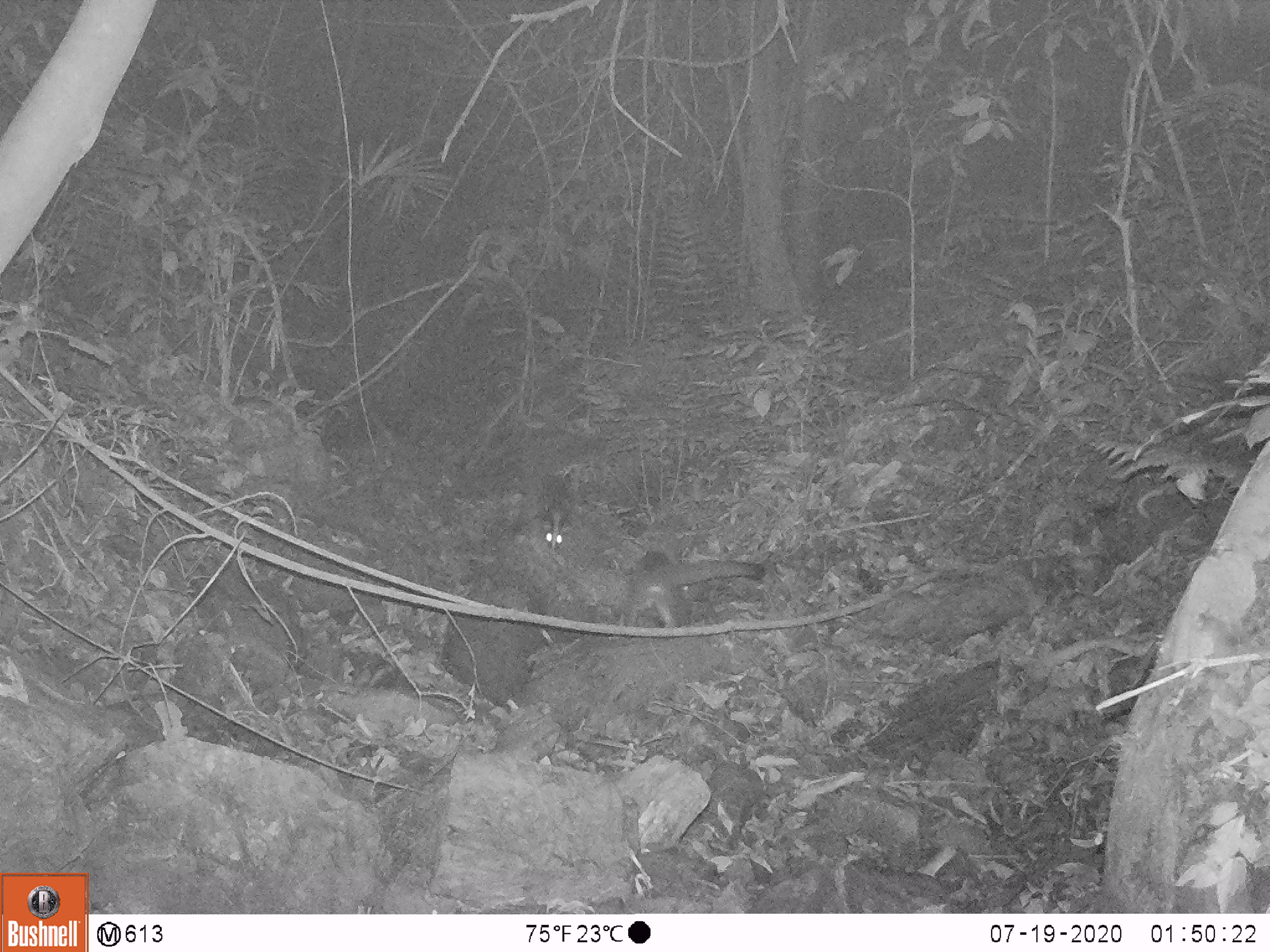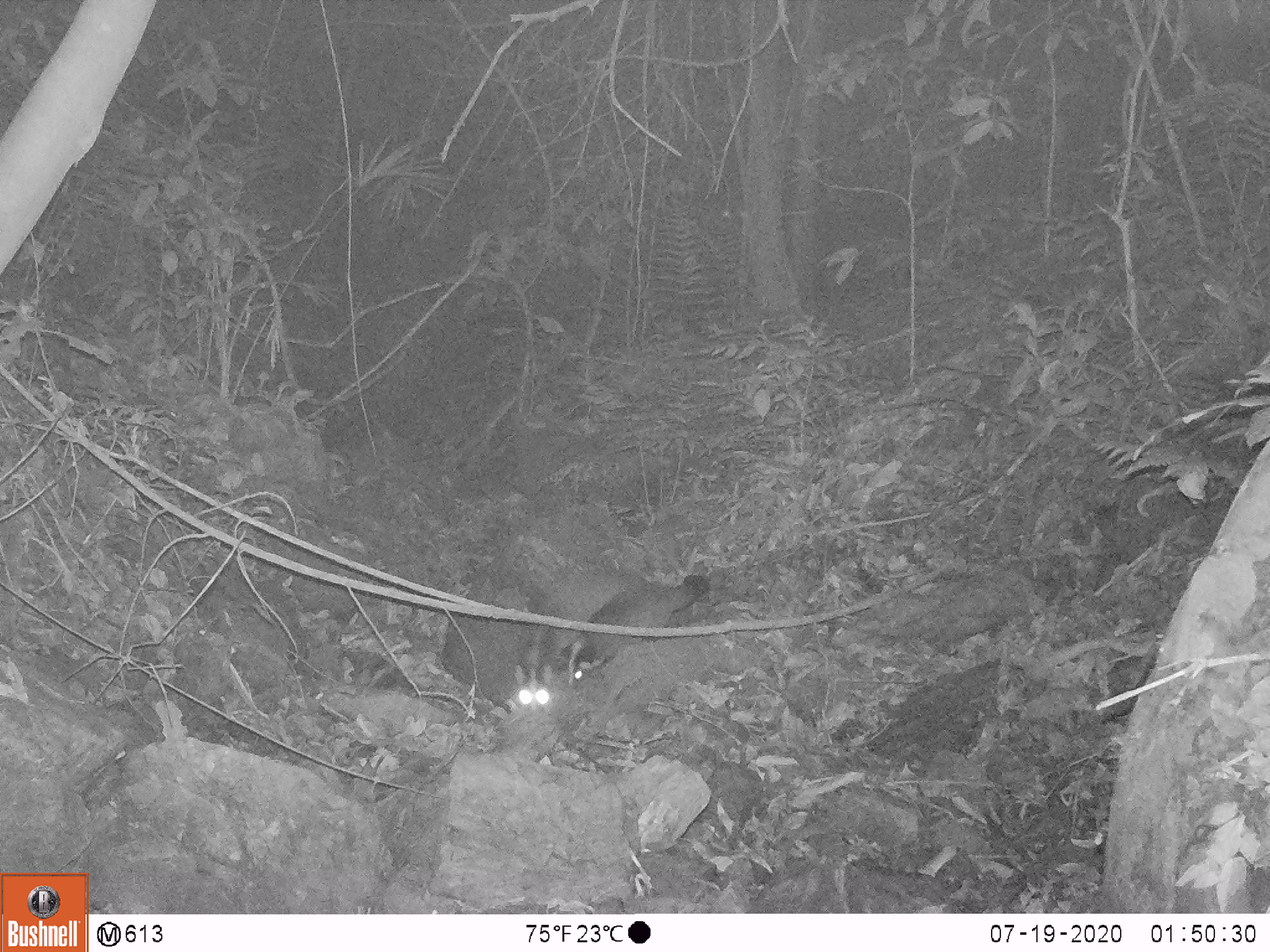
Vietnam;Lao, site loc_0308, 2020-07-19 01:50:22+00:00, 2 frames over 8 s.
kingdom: Animalia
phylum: Chordata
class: Mammalia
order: Carnivora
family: Viverridae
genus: Paguma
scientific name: Paguma larvata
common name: masked palm civet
Masked palm civet (Paguma larvata). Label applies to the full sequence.